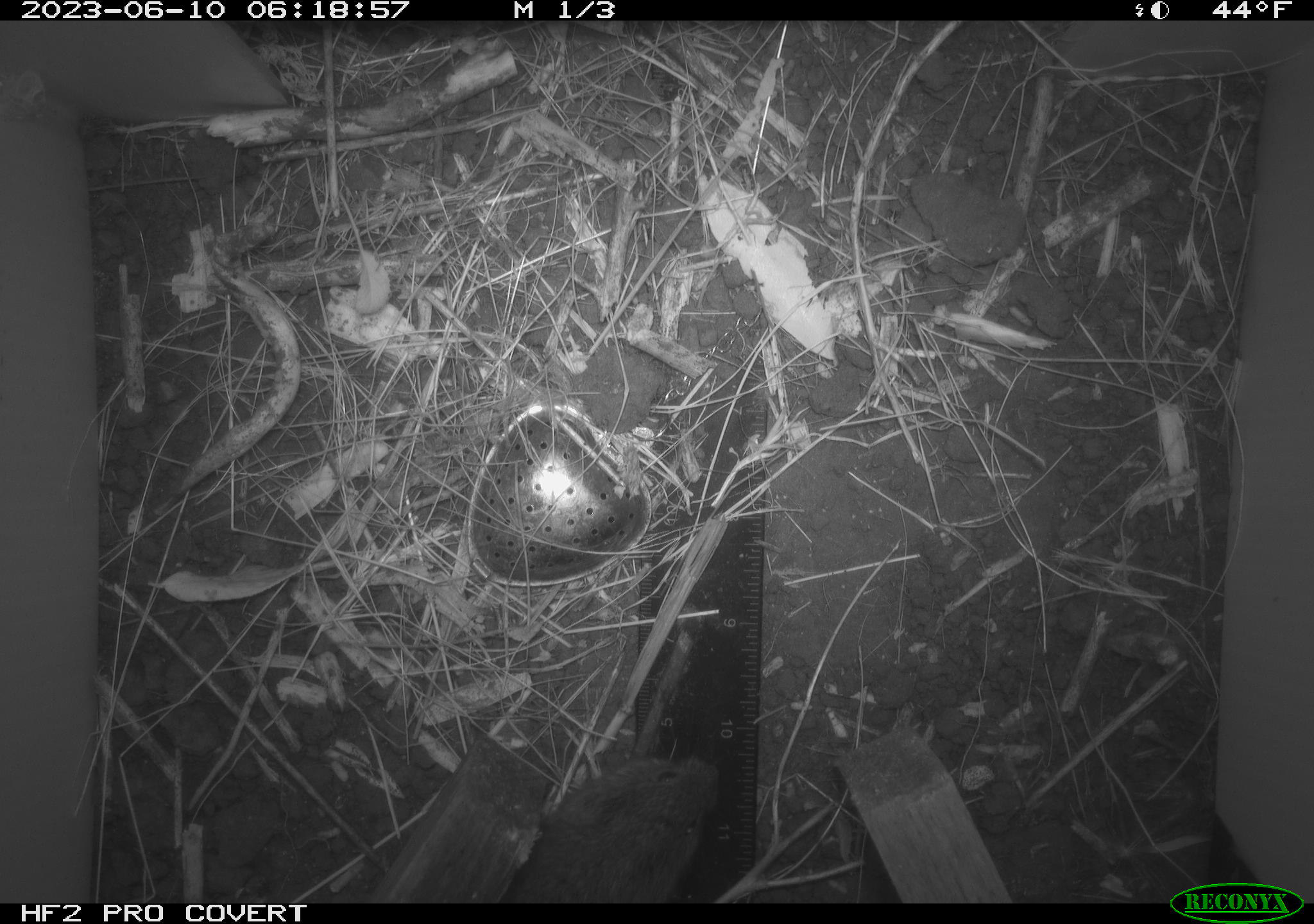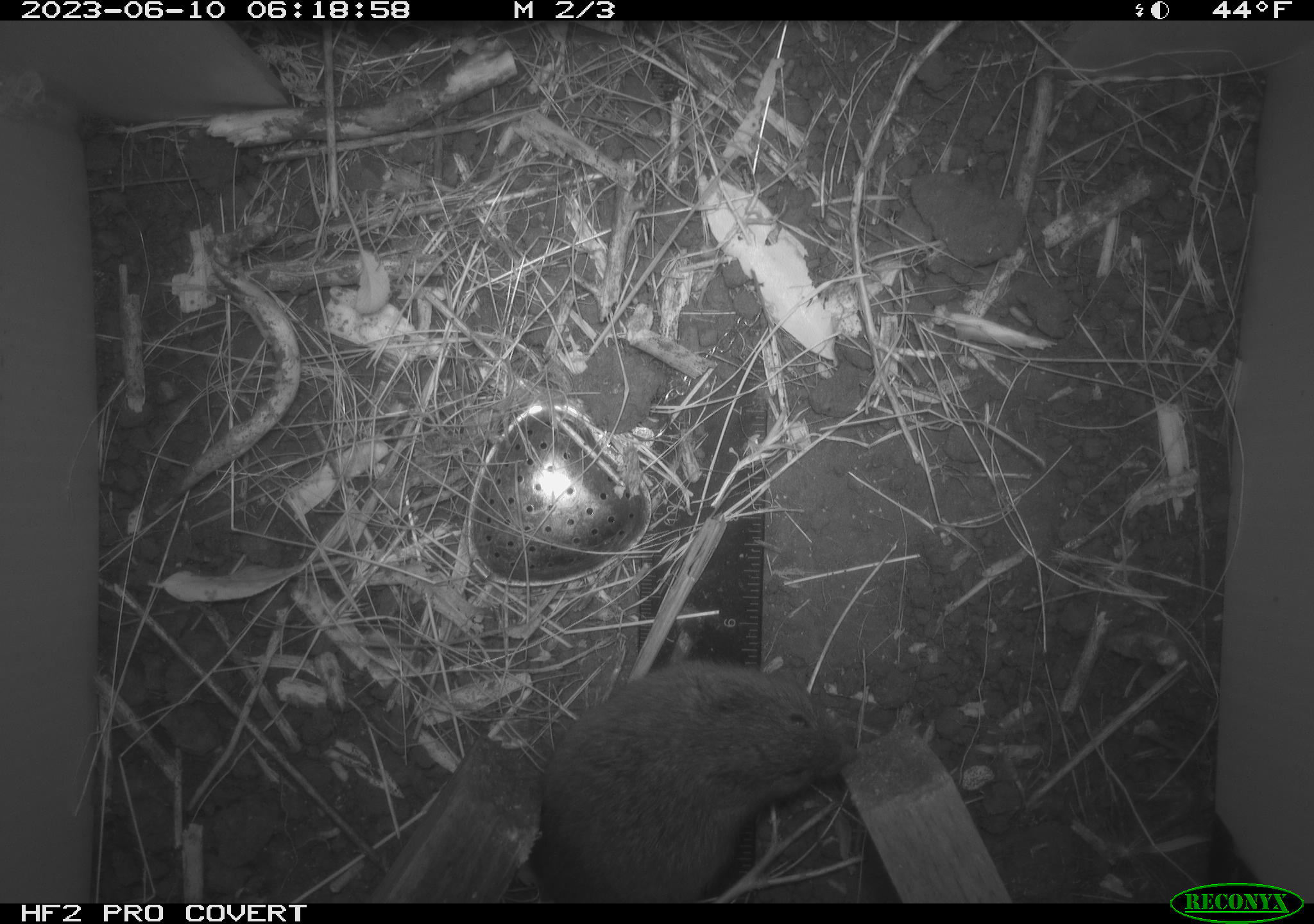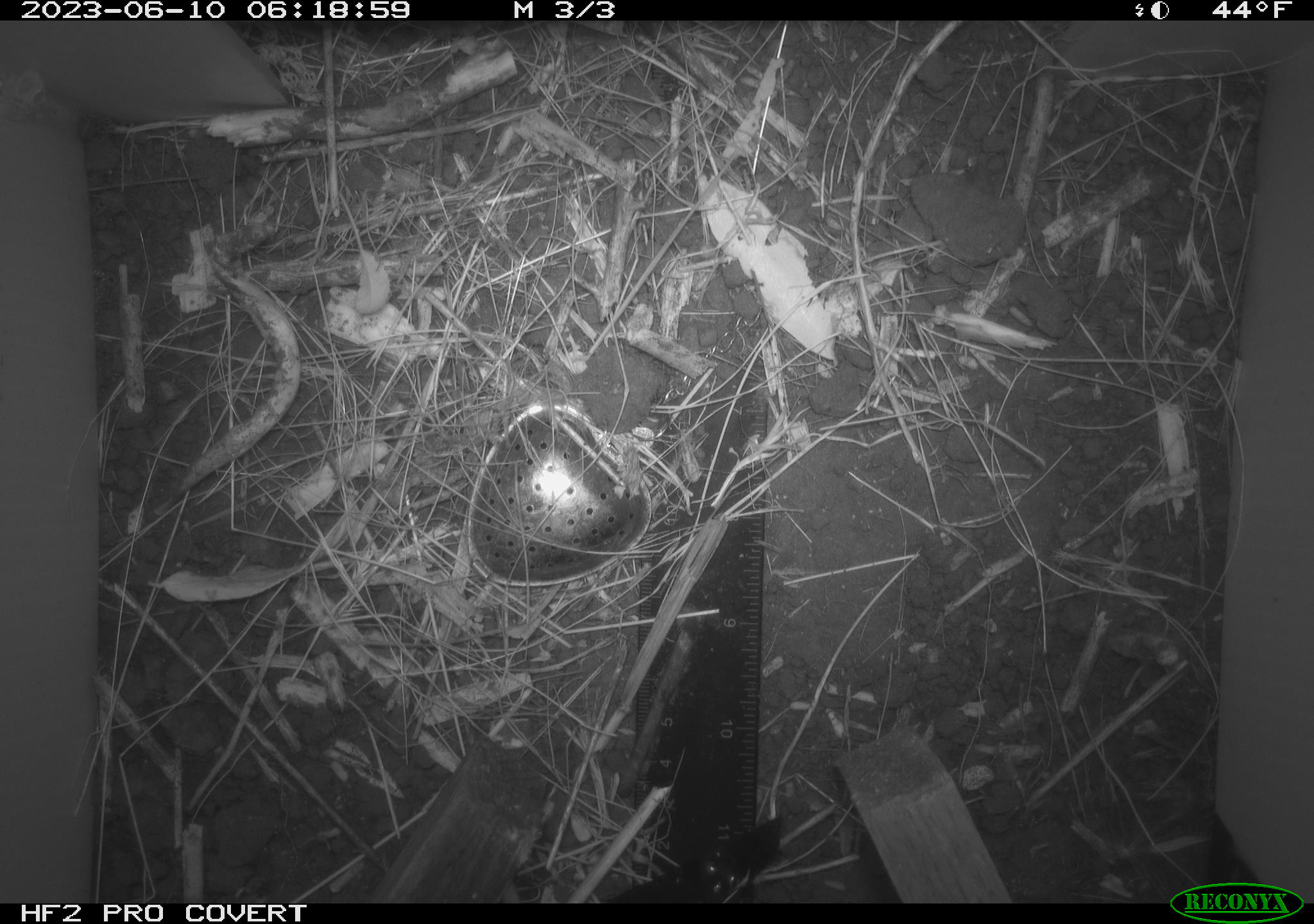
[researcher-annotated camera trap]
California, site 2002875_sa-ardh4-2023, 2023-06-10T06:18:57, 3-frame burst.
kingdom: Animalia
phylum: Chordata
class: Mammalia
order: Rodentia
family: Cricetidae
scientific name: Arvicolinae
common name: voles, lemmings, and muskrats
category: arvicolinae subfamily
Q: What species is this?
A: Arvicolinae subfamily (voles, lemmings, and muskrats) (Arvicolinae).